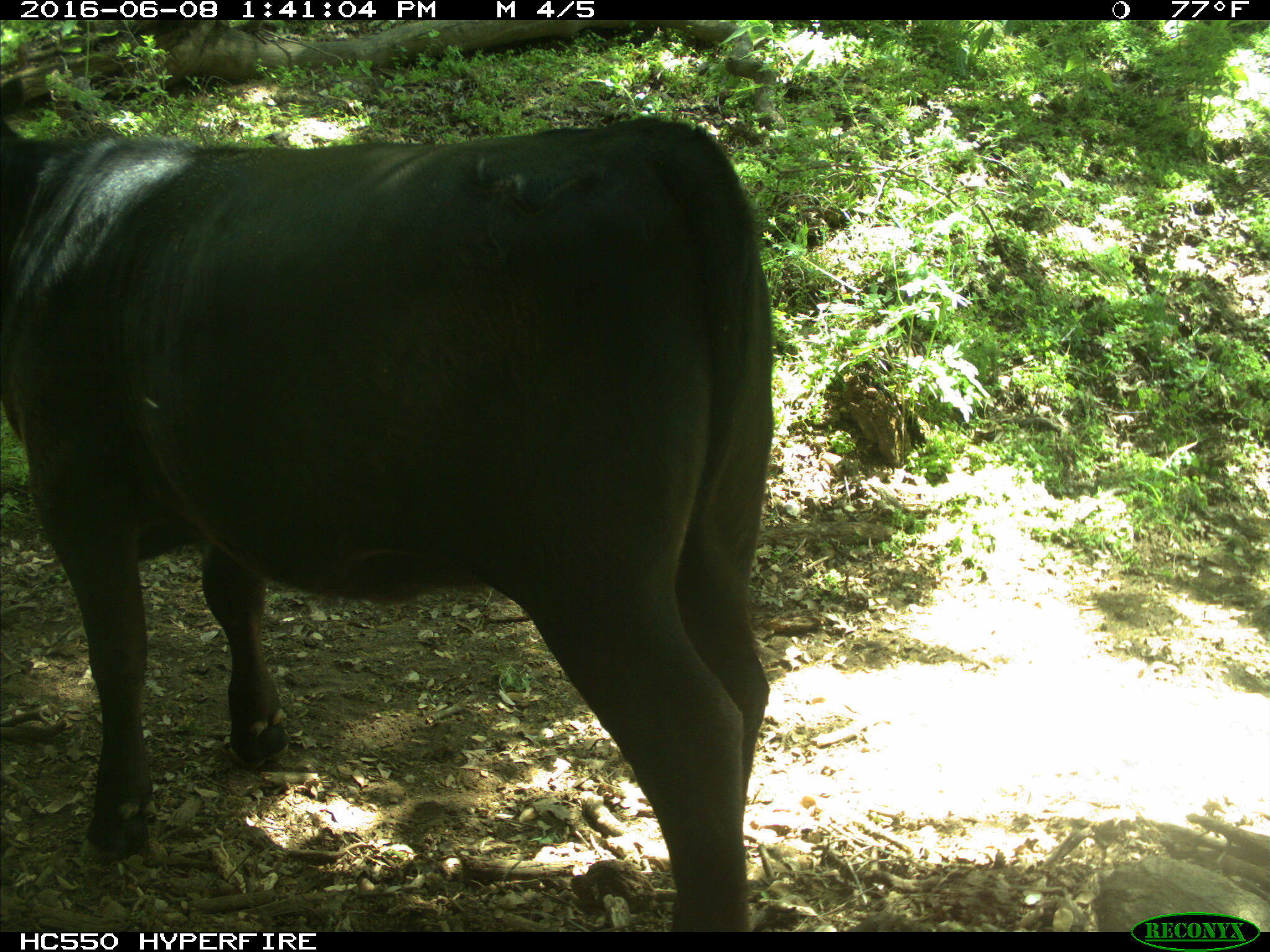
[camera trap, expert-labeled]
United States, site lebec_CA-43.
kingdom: Animalia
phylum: Chordata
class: Mammalia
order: Artiodactyla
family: Bovidae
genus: Bos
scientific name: Bos taurus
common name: domestic cow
Bos taurus (domestic cow).